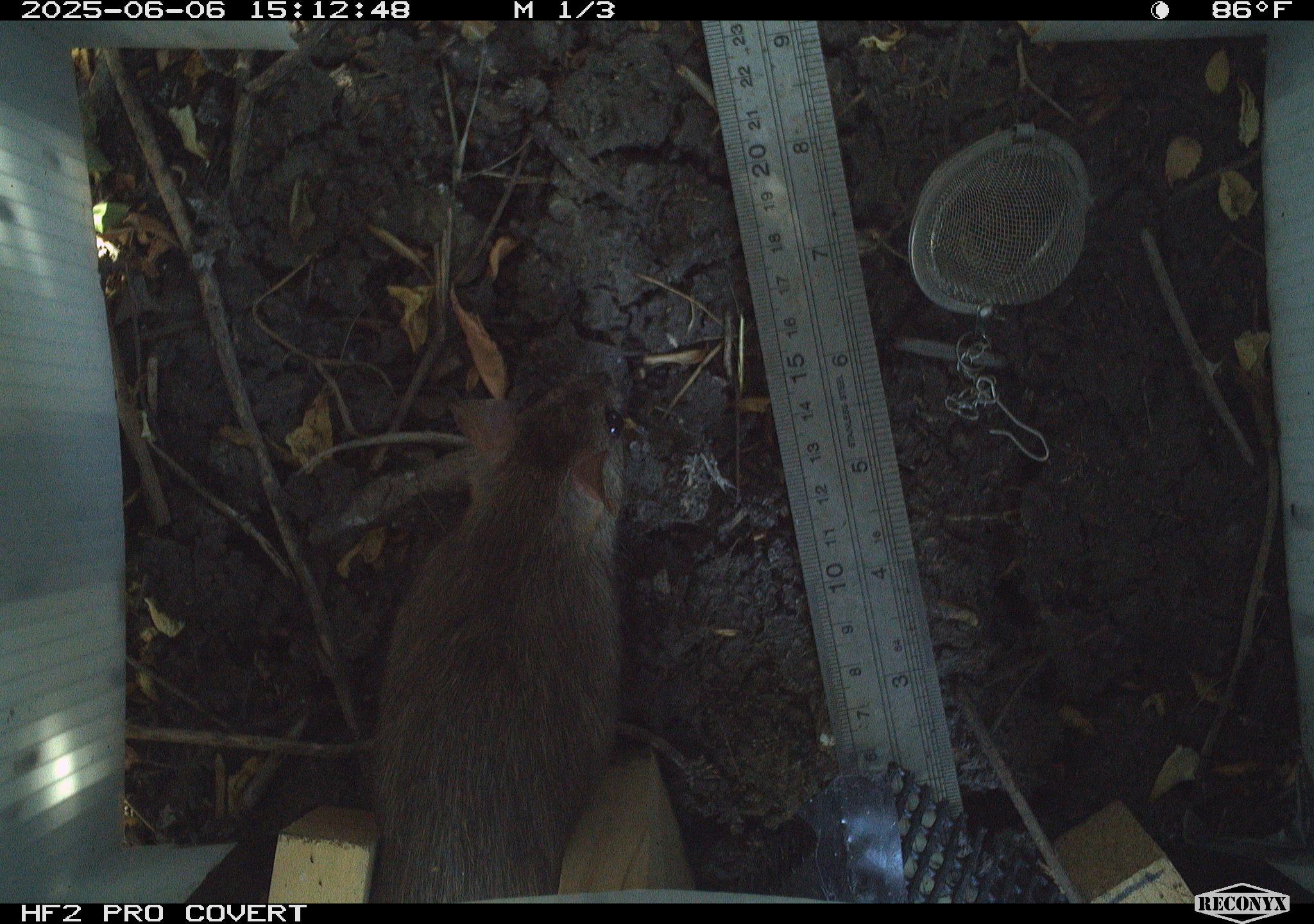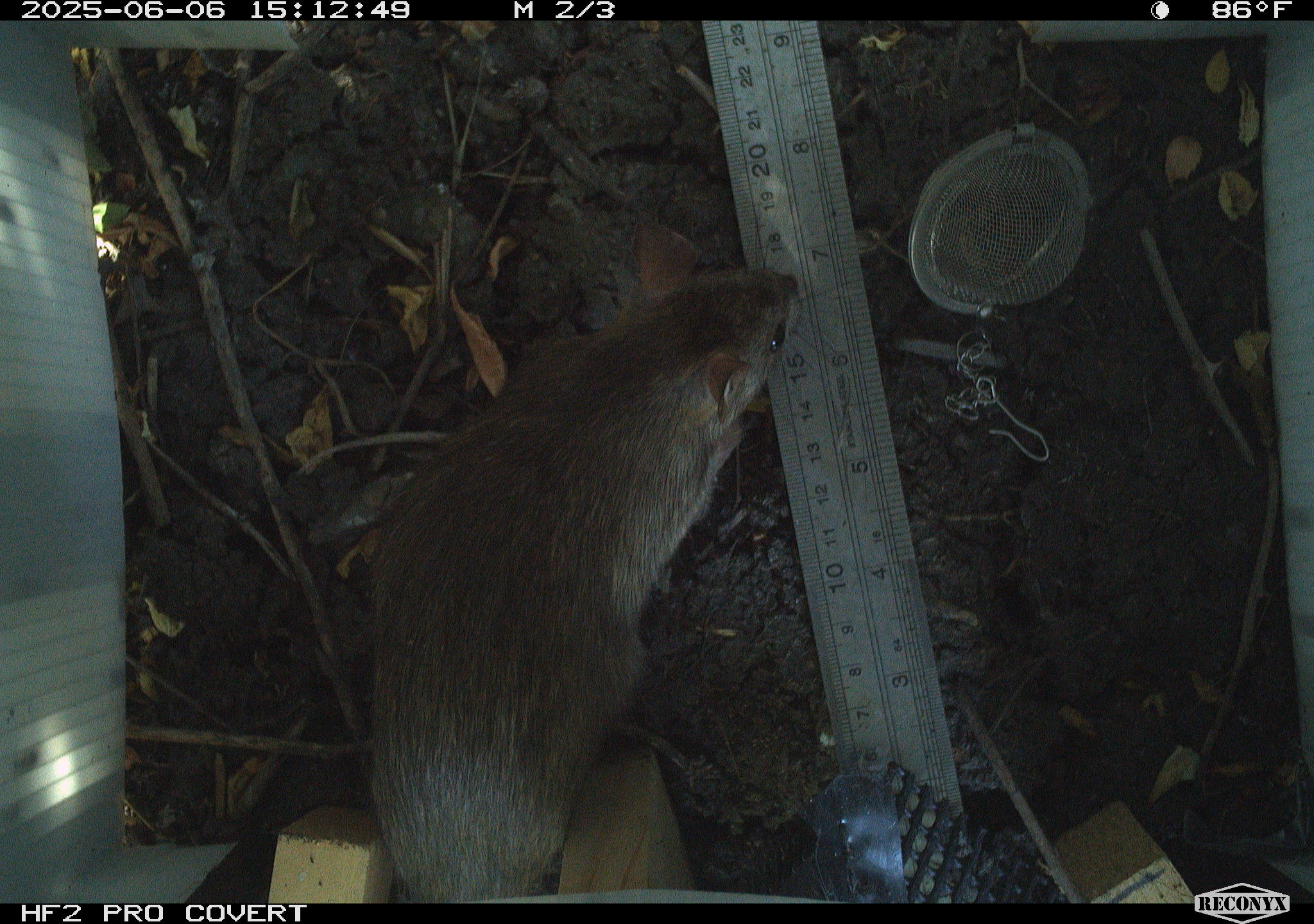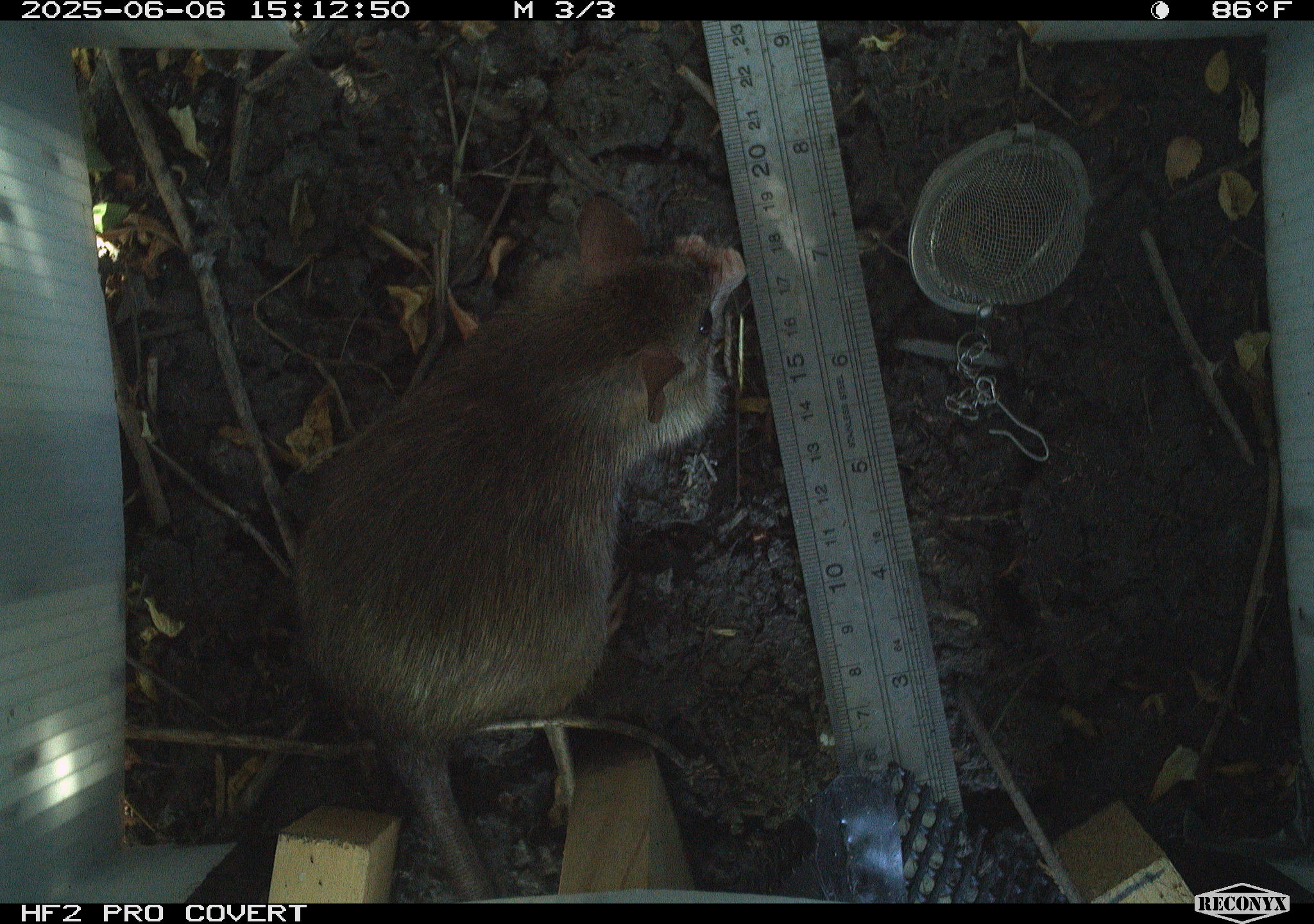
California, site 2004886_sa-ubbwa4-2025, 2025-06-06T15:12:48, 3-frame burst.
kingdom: Animalia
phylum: Chordata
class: Mammalia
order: Rodentia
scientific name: Rodentia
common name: rodent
Rodent (Rodentia).